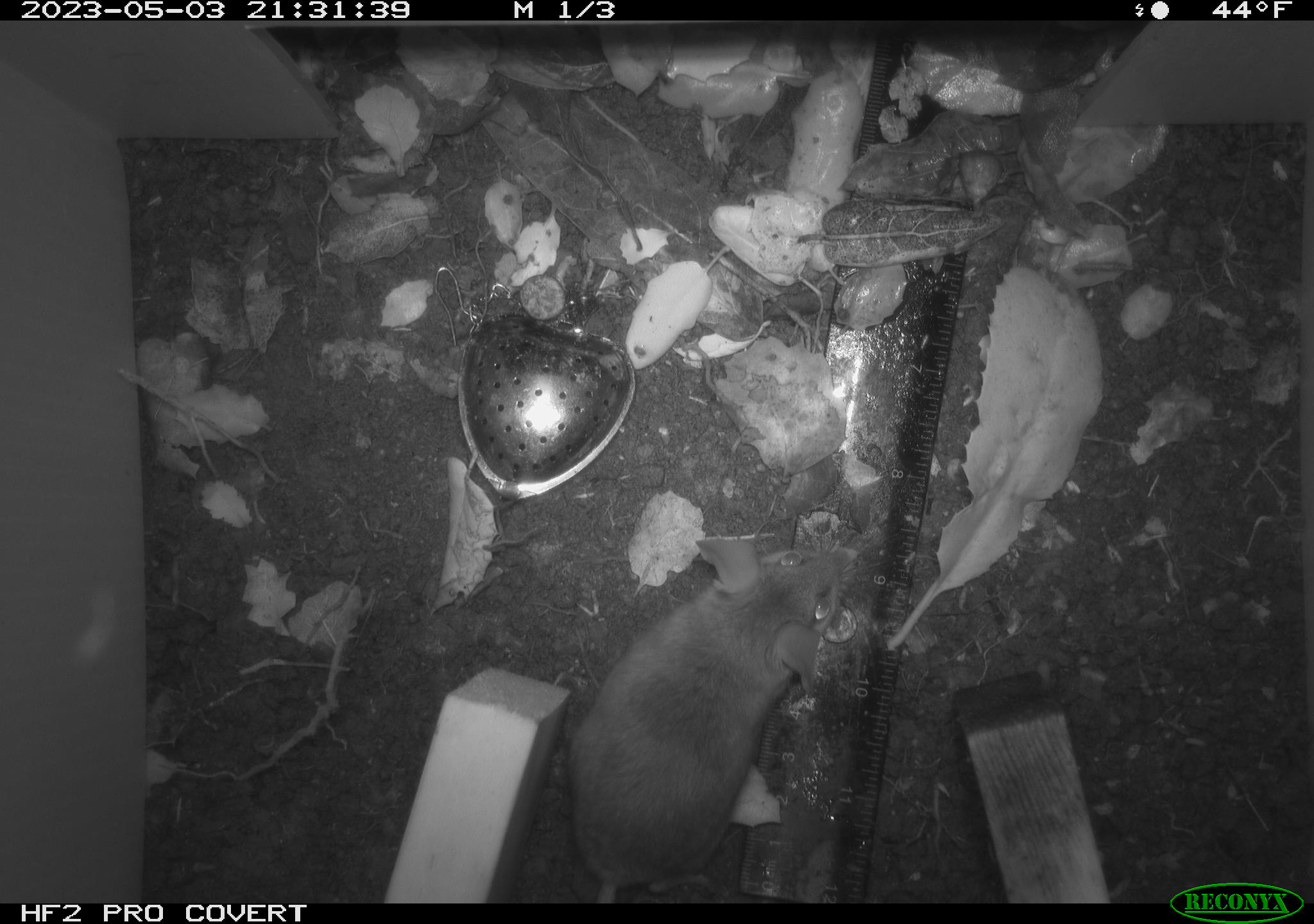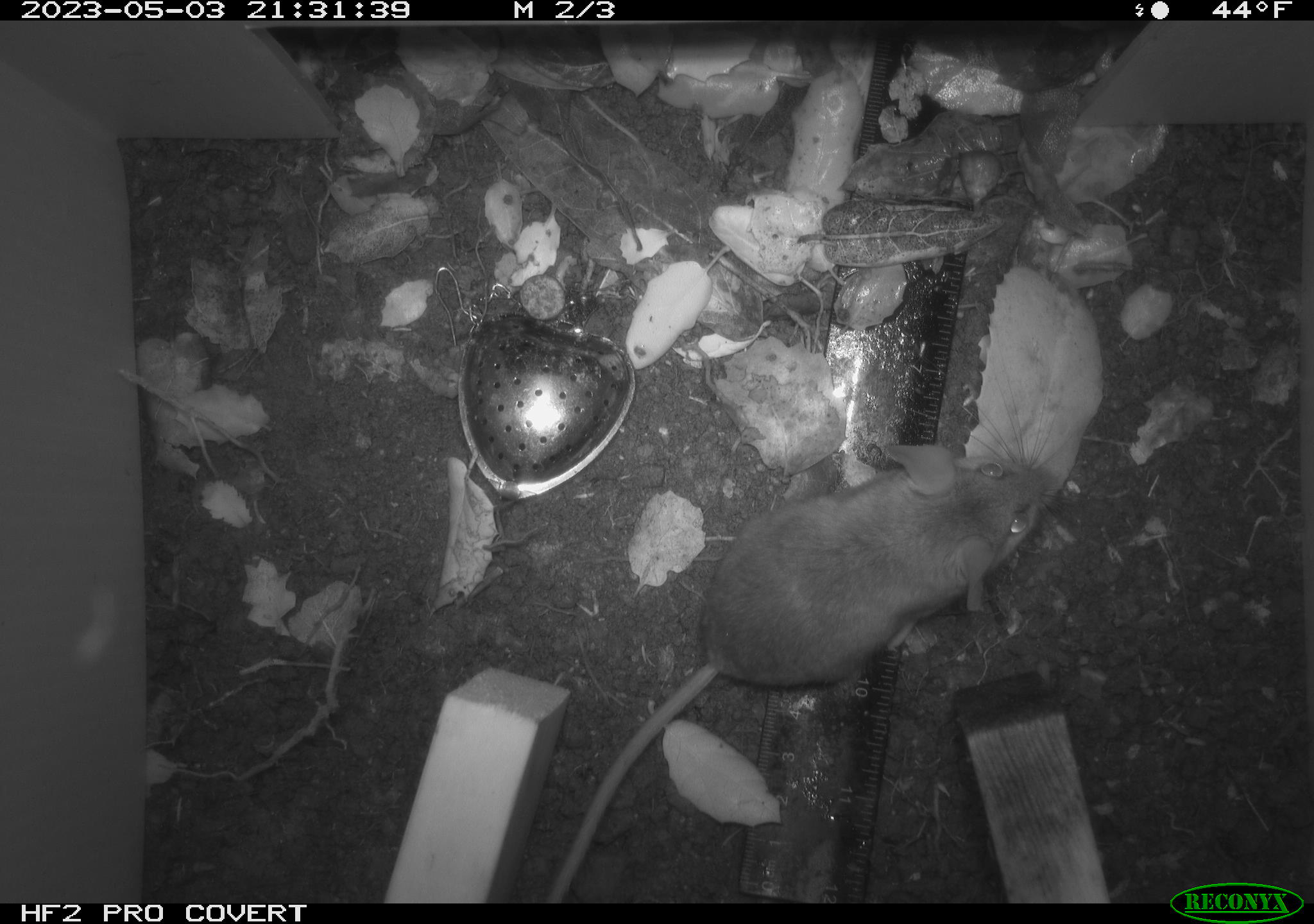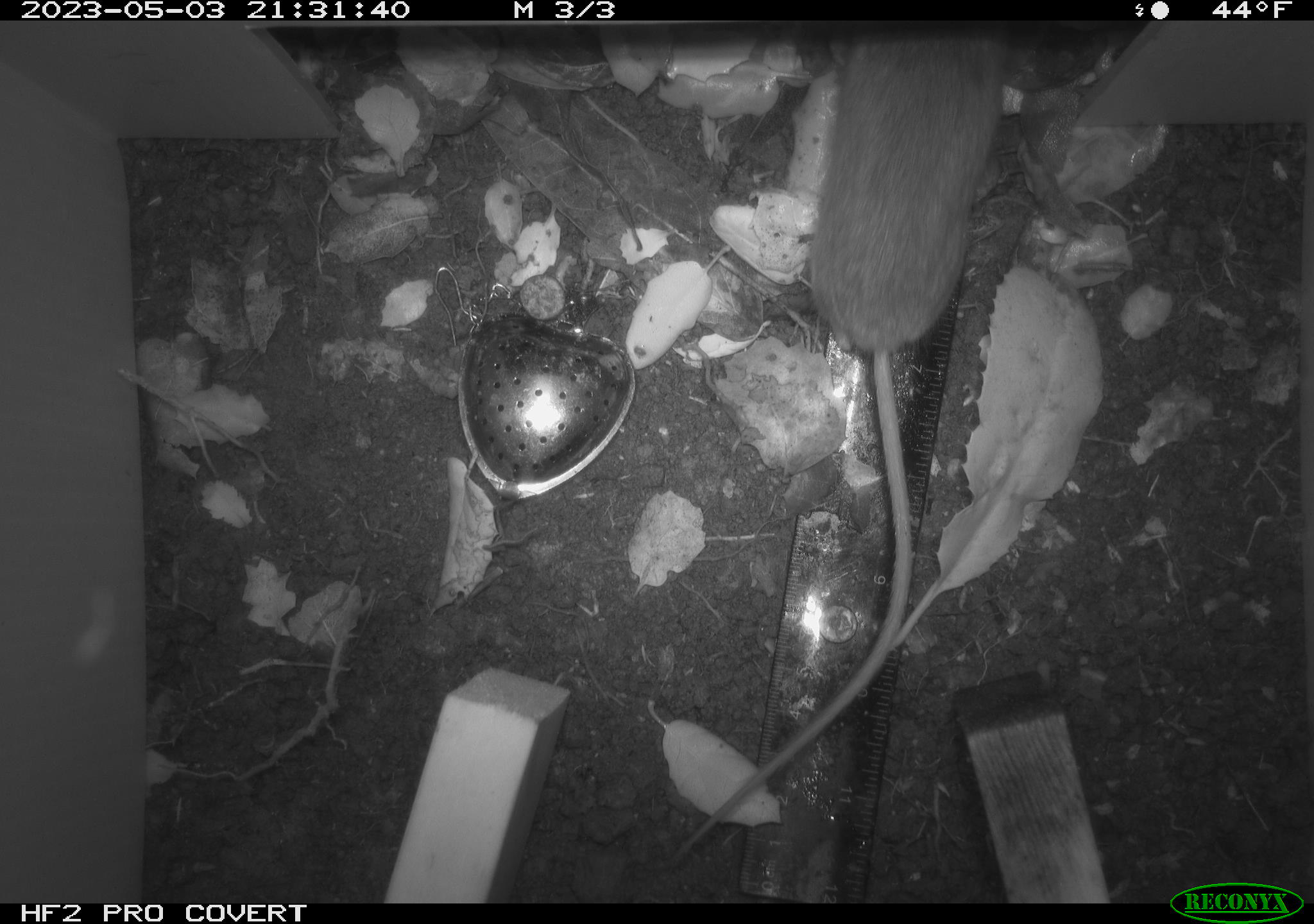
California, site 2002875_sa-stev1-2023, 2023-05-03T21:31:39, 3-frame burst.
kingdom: Animalia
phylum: Chordata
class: Mammalia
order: Rodentia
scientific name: Rodentia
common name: mouse species